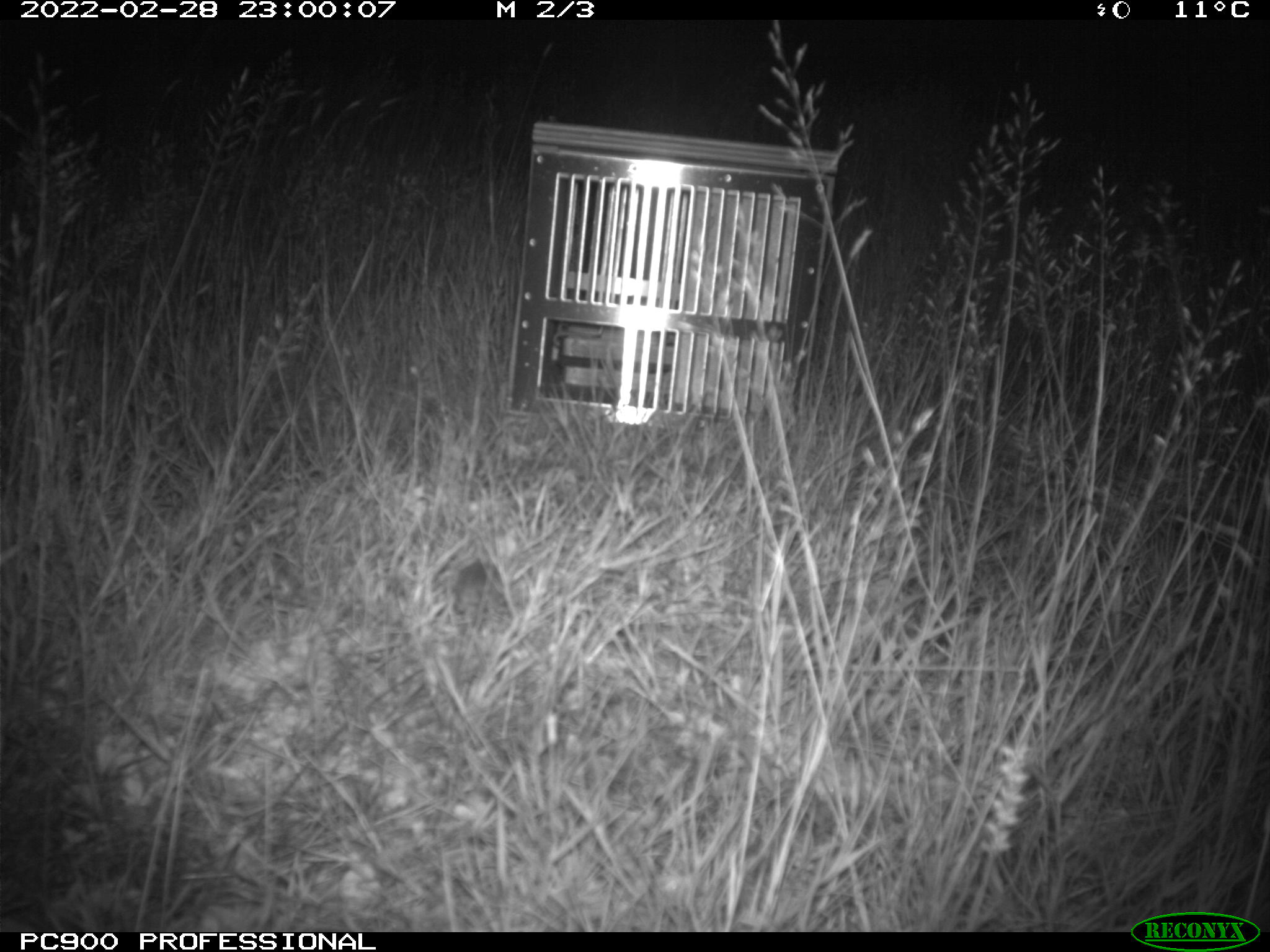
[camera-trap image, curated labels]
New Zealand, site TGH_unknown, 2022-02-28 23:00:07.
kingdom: Animalia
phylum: Chordata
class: Mammalia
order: Rodentia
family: Muridae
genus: Mus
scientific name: Mus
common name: mouse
Mouse (Mus).